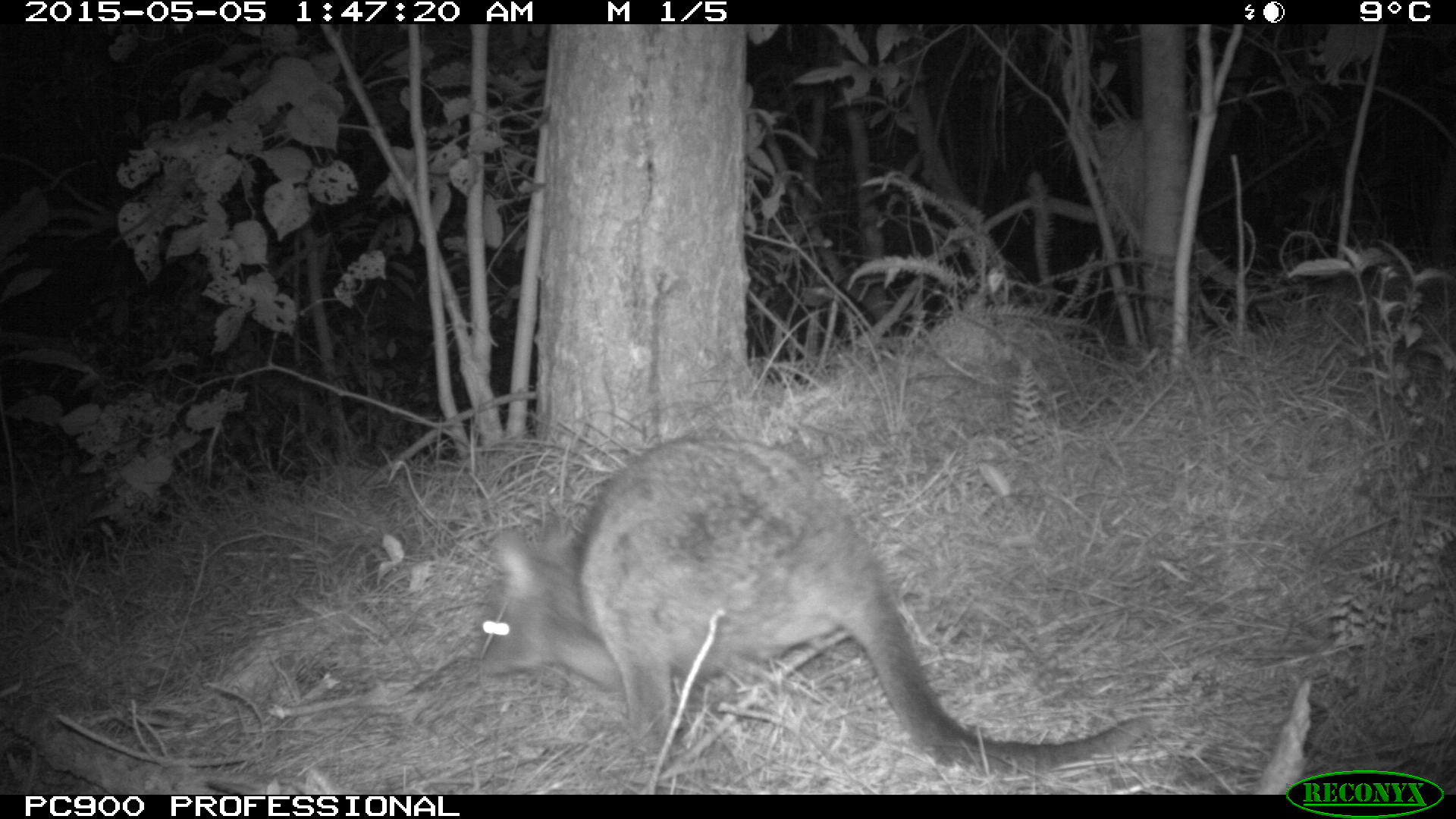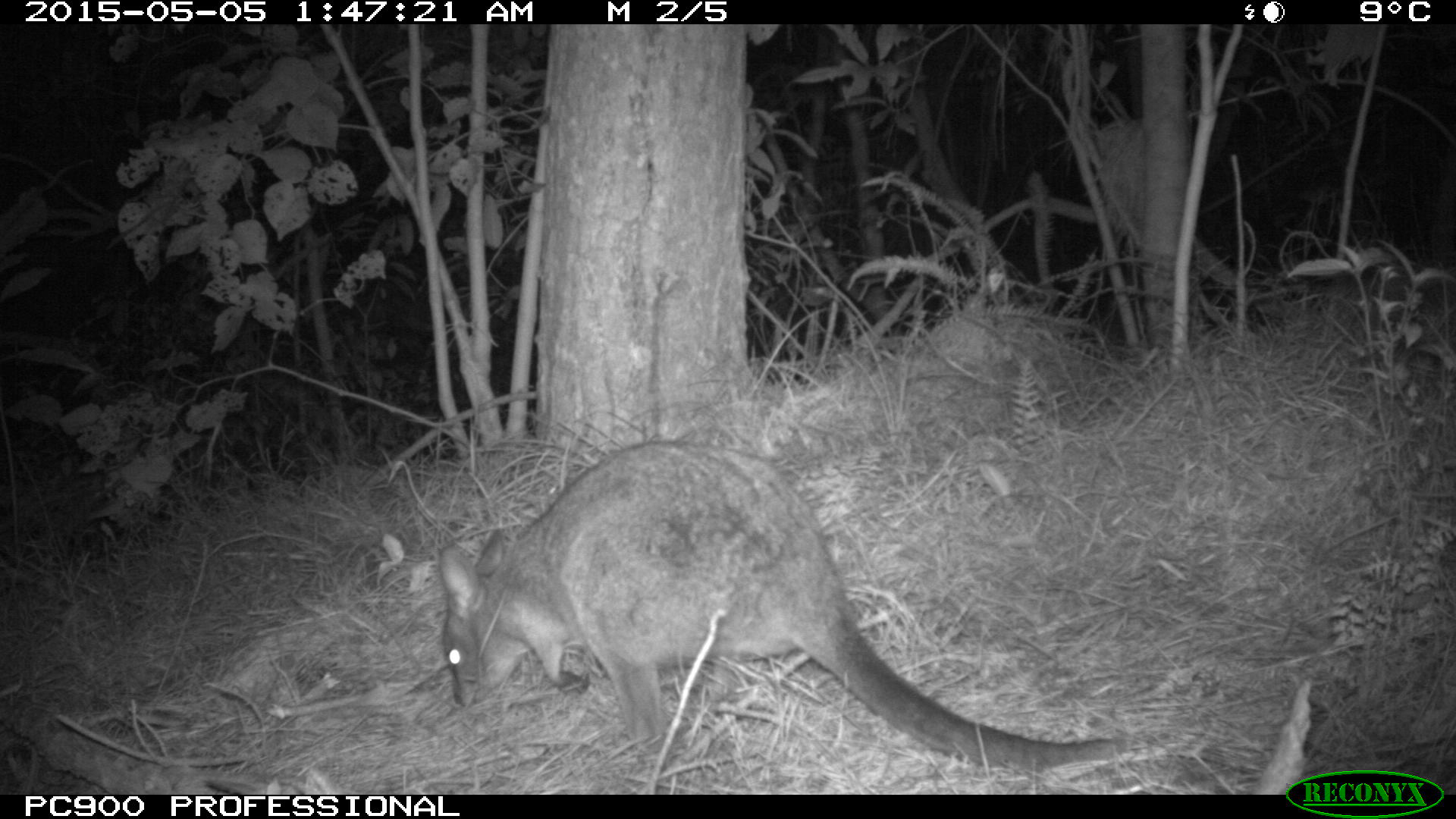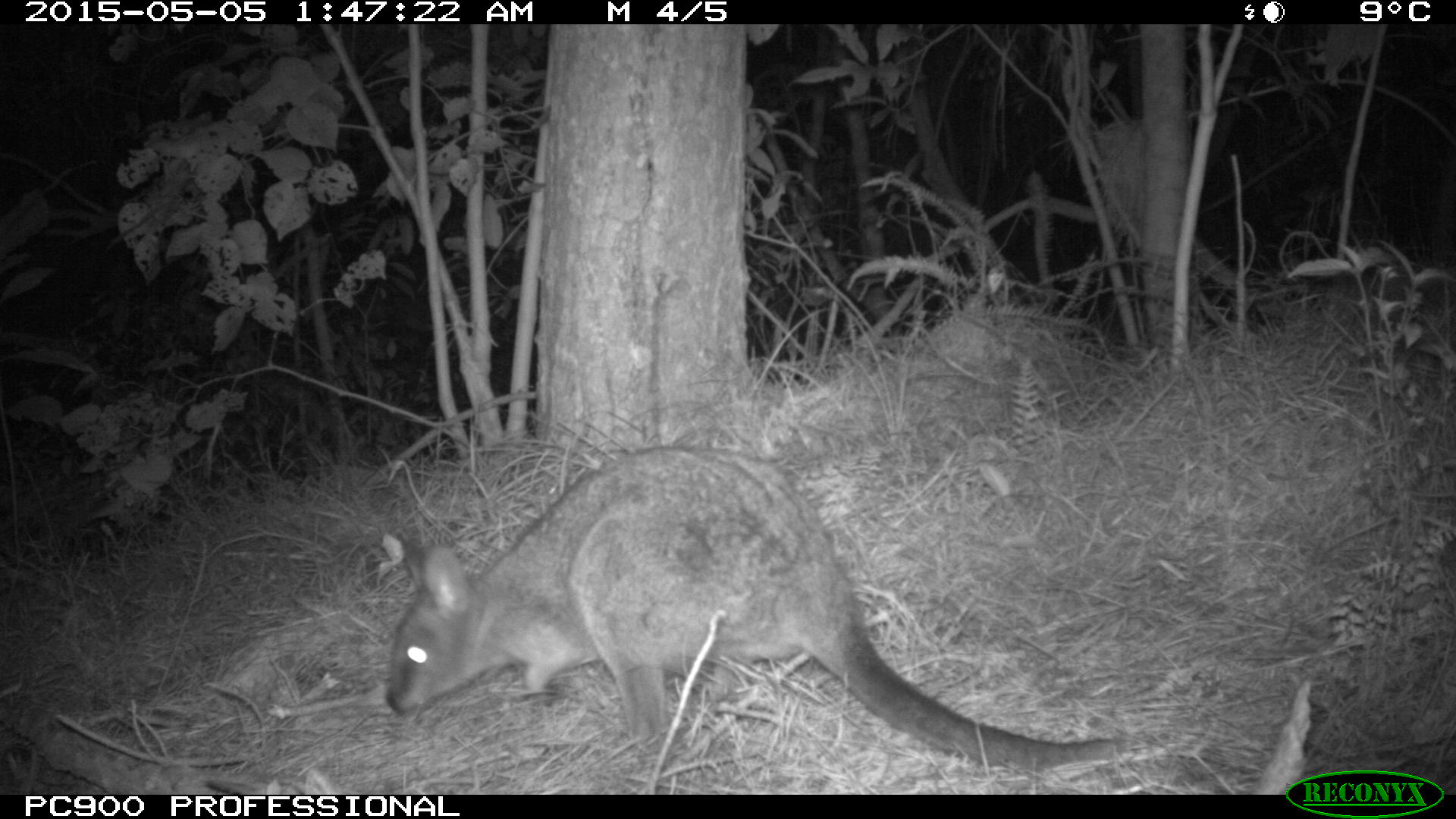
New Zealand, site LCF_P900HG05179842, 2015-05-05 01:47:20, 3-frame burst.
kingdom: Animalia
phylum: Chordata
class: Mammalia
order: Diprotodontia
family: Macropodidae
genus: Notamacropus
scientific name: Notamacropus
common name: wallaby